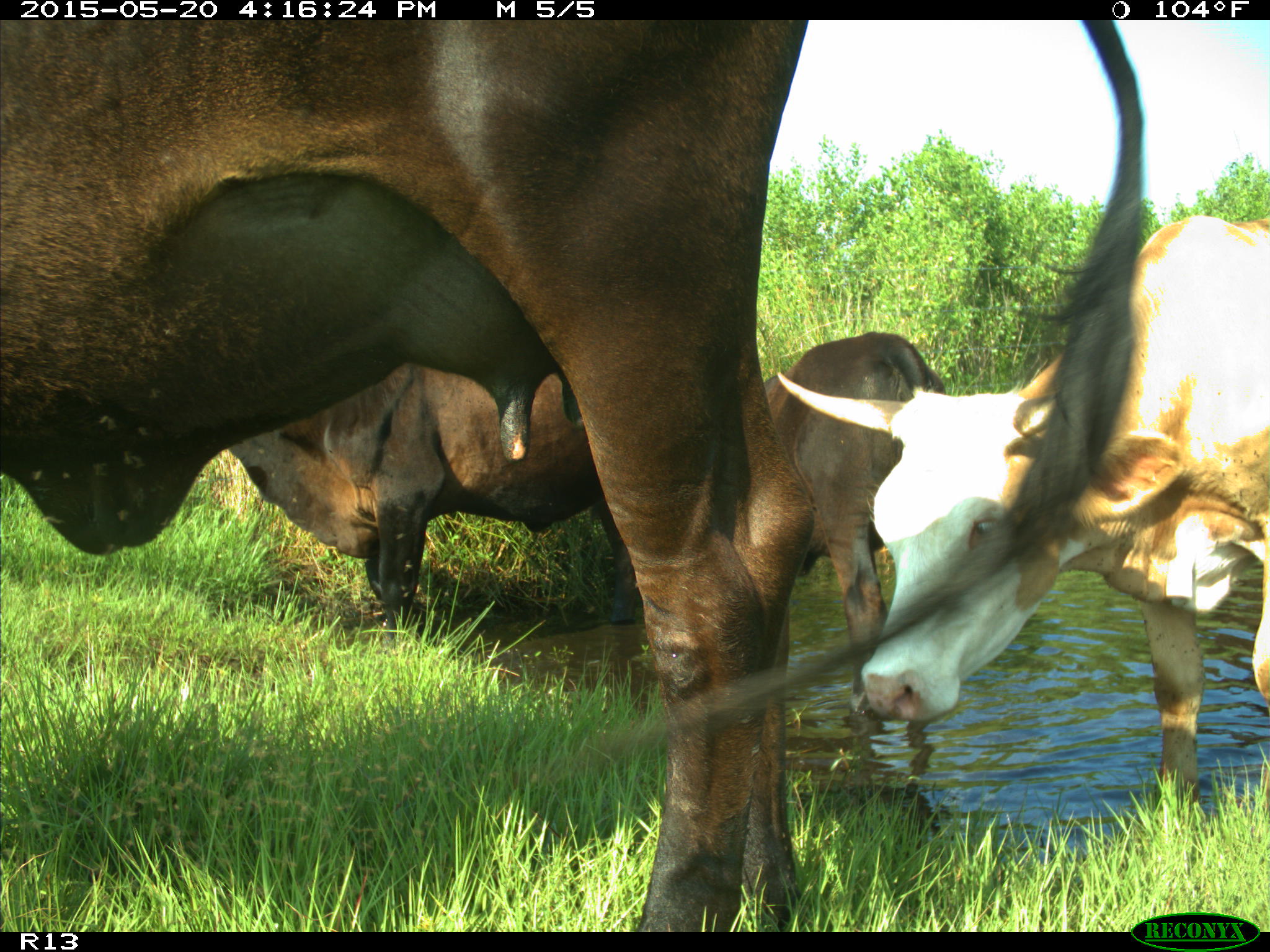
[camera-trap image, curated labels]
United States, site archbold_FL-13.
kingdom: Animalia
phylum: Chordata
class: Mammalia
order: Artiodactyla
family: Bovidae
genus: Bos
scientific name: Bos taurus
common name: domestic cow